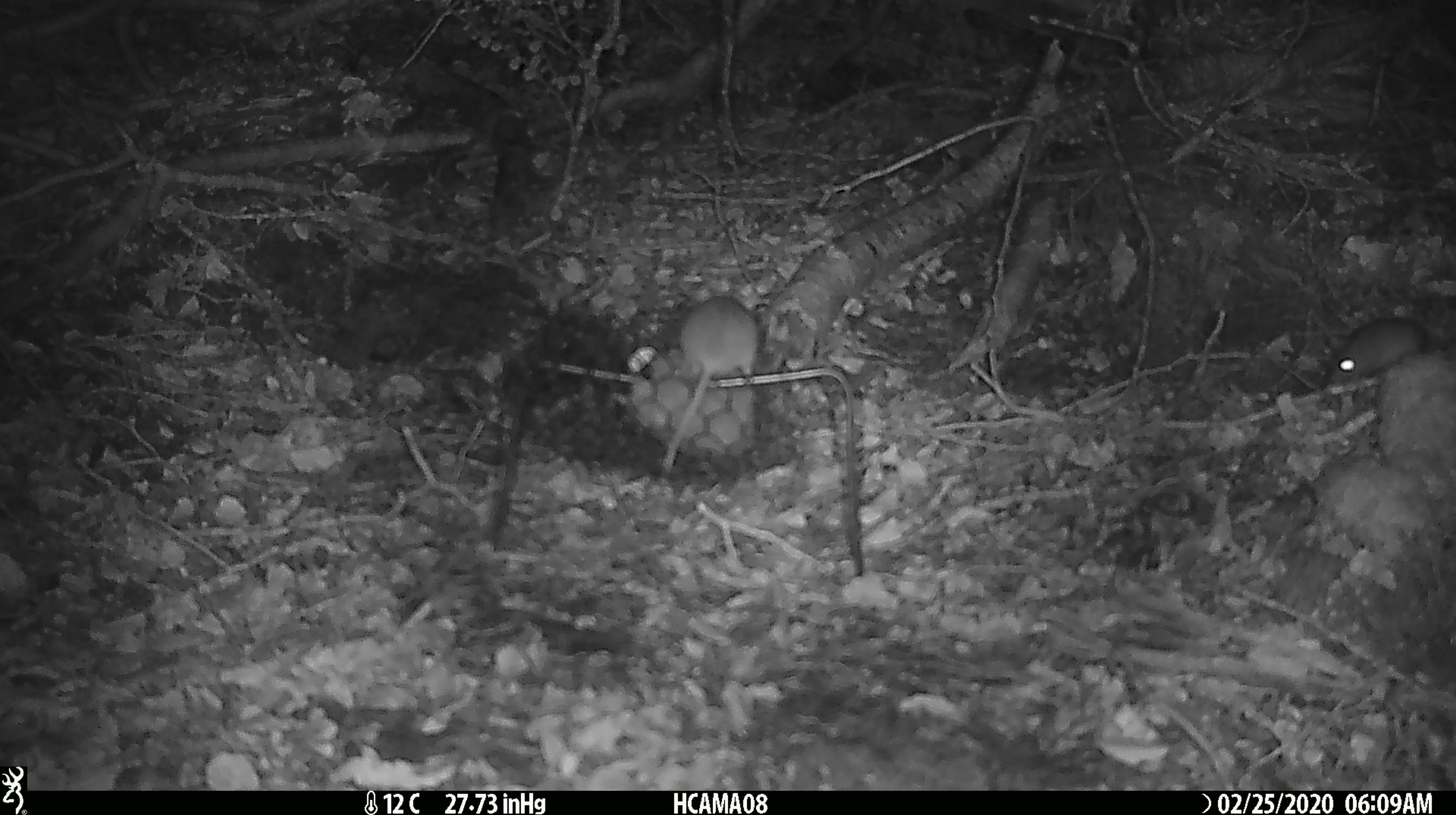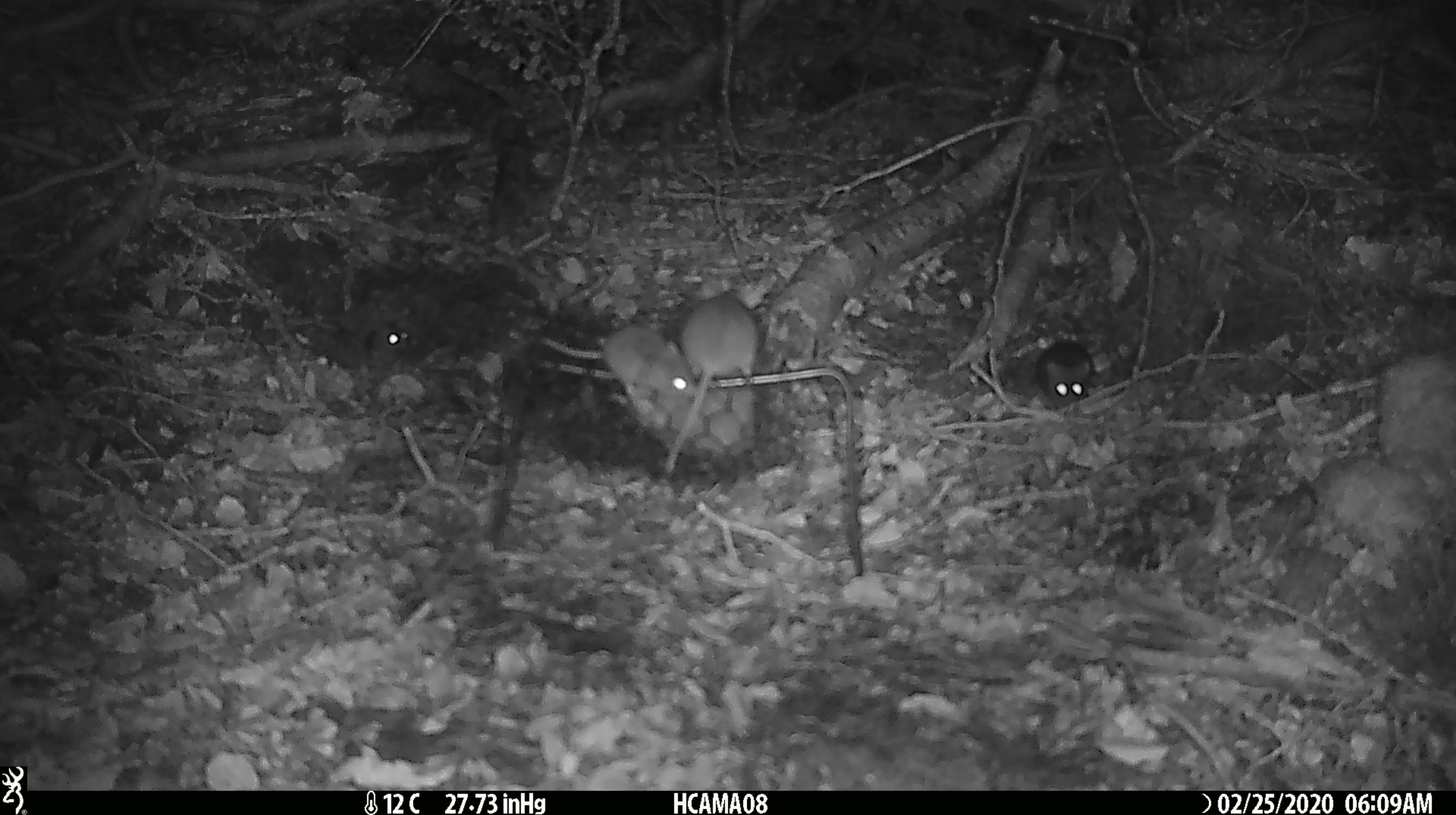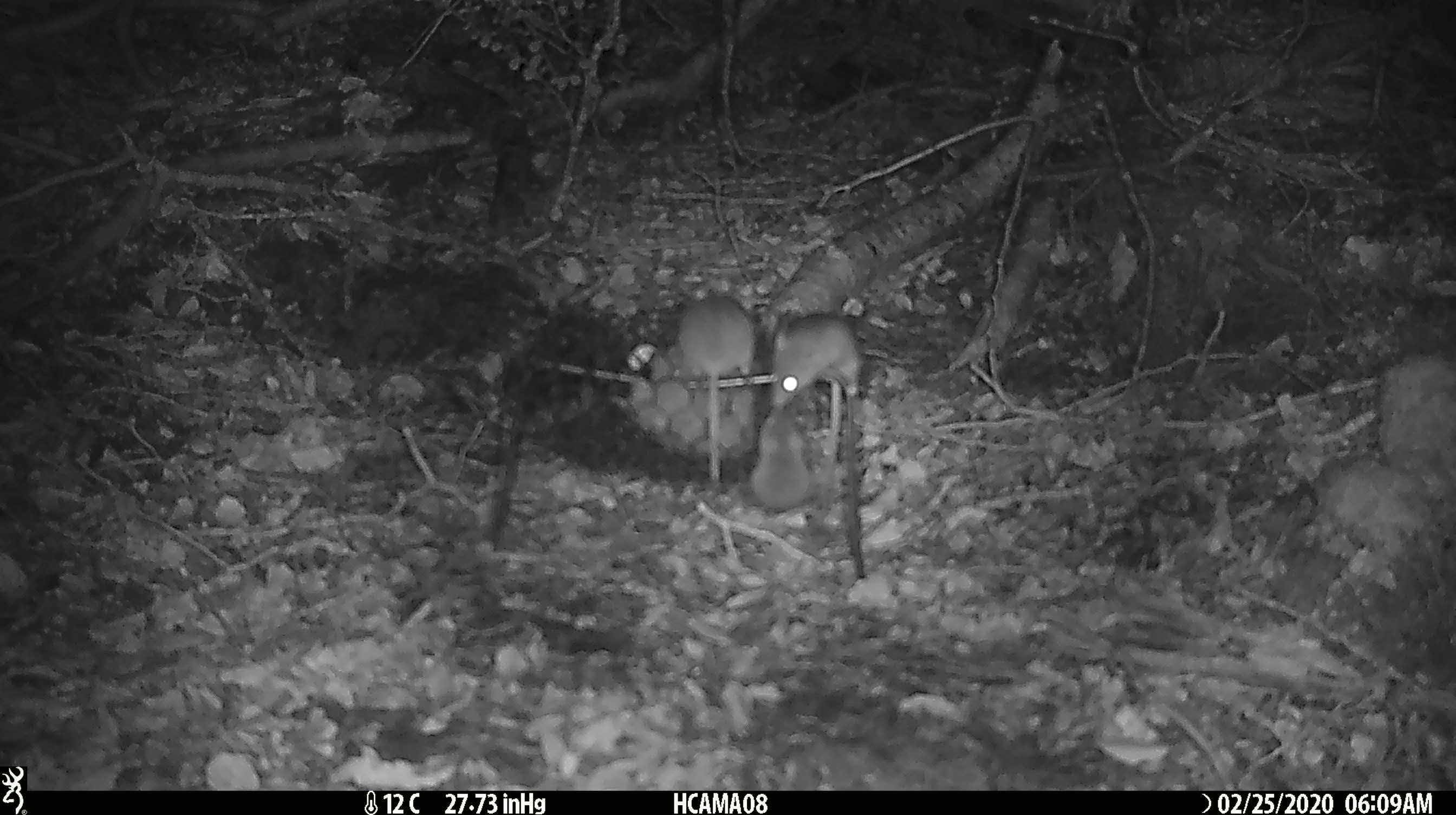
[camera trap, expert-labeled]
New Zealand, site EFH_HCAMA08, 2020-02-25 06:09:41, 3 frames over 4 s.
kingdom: Animalia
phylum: Chordata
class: Mammalia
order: Rodentia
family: Muridae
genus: Mus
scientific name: Mus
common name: mouse